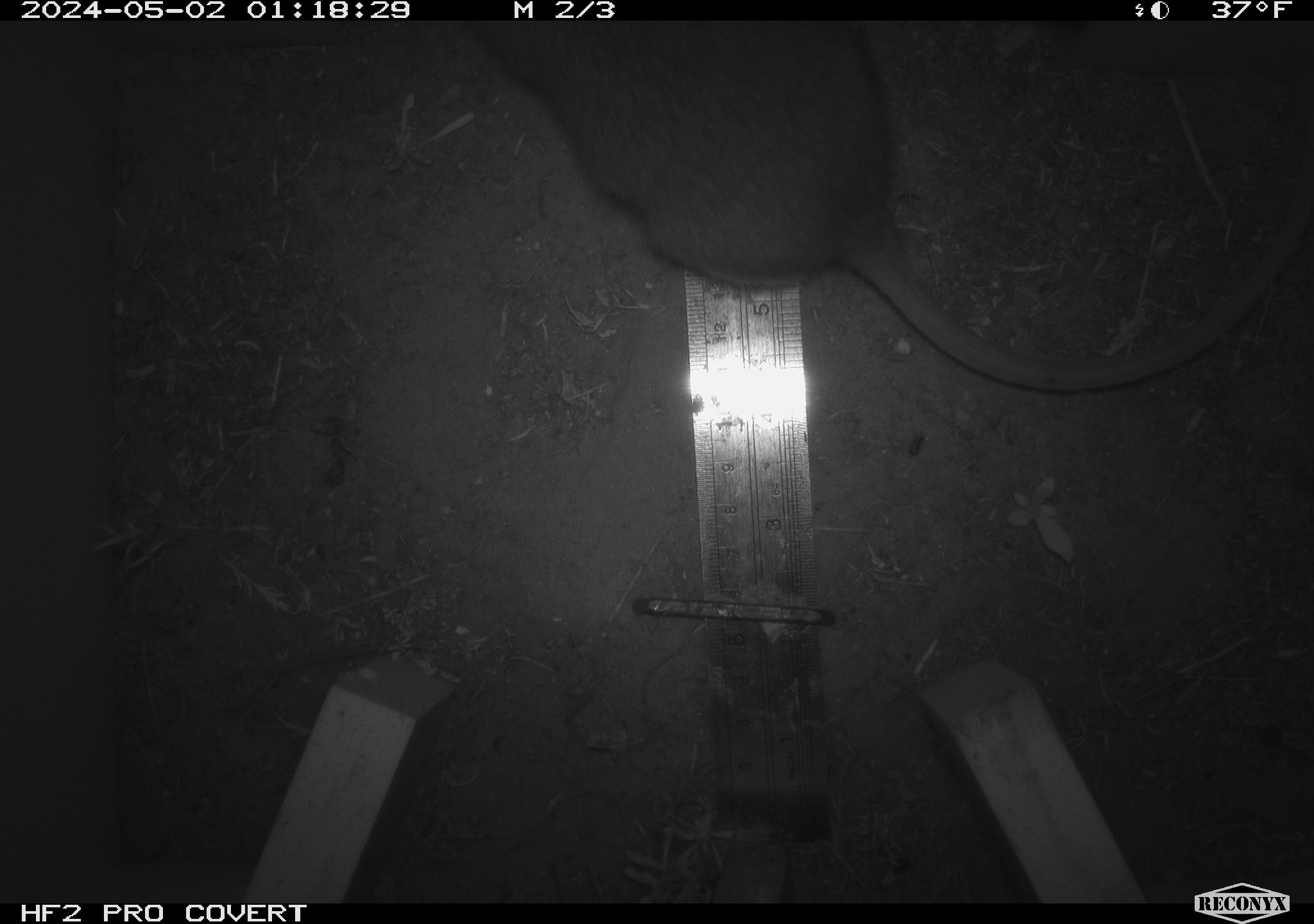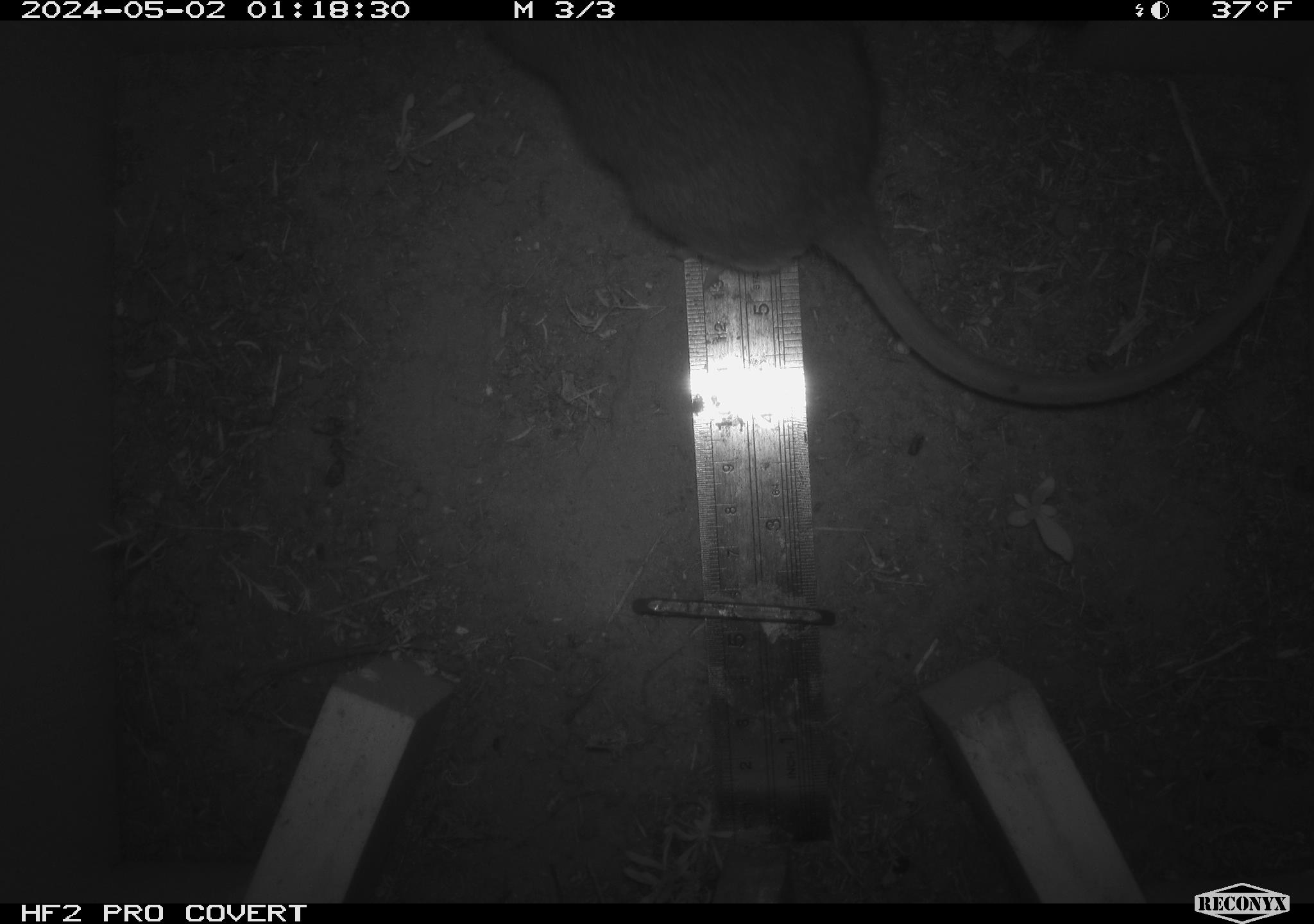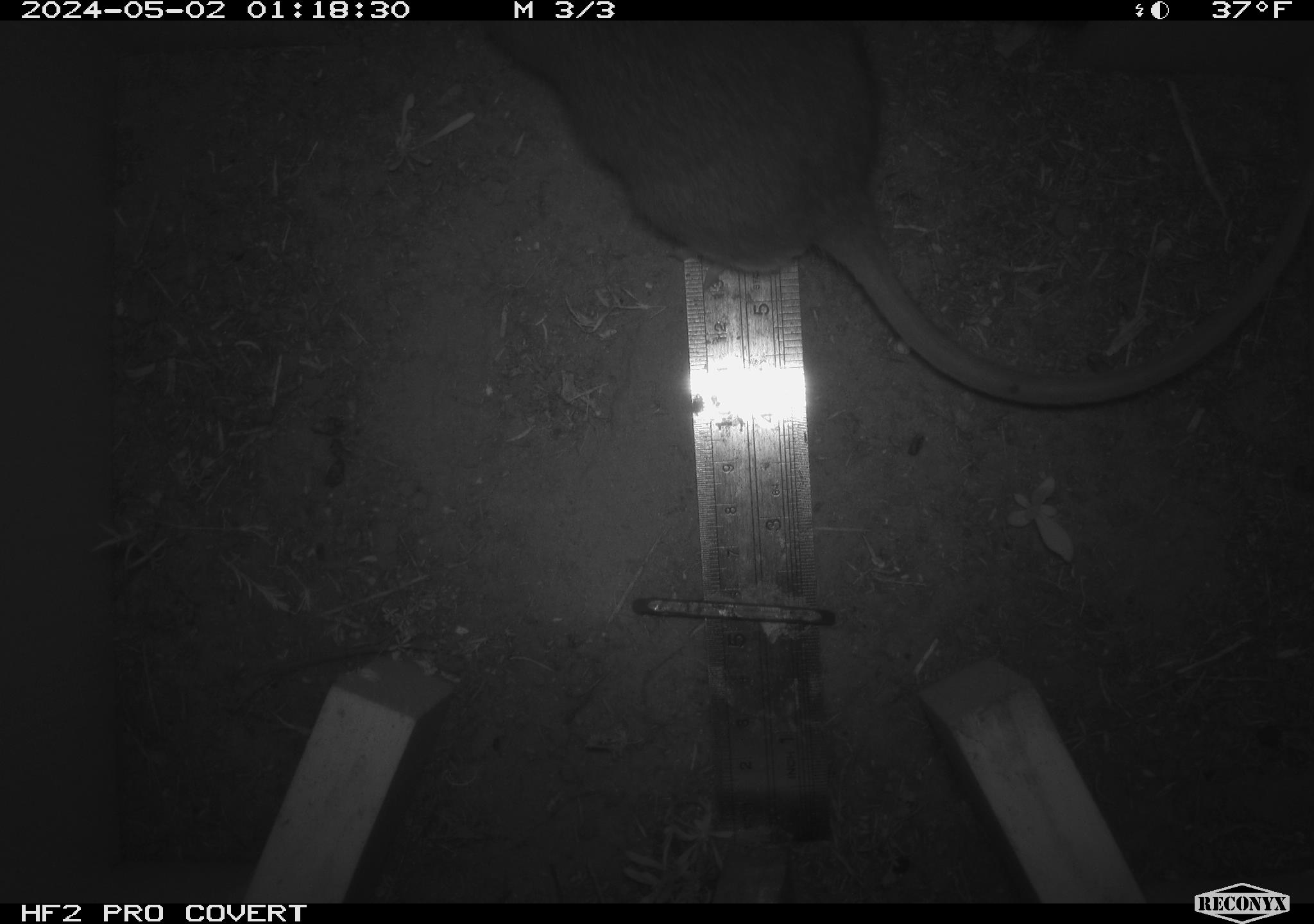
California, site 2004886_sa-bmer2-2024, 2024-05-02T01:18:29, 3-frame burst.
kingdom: Animalia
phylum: Chordata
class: Mammalia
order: Rodentia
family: Cricetidae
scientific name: Cricetidae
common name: hamsters, voles, lemmings, and allies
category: cricetidae family